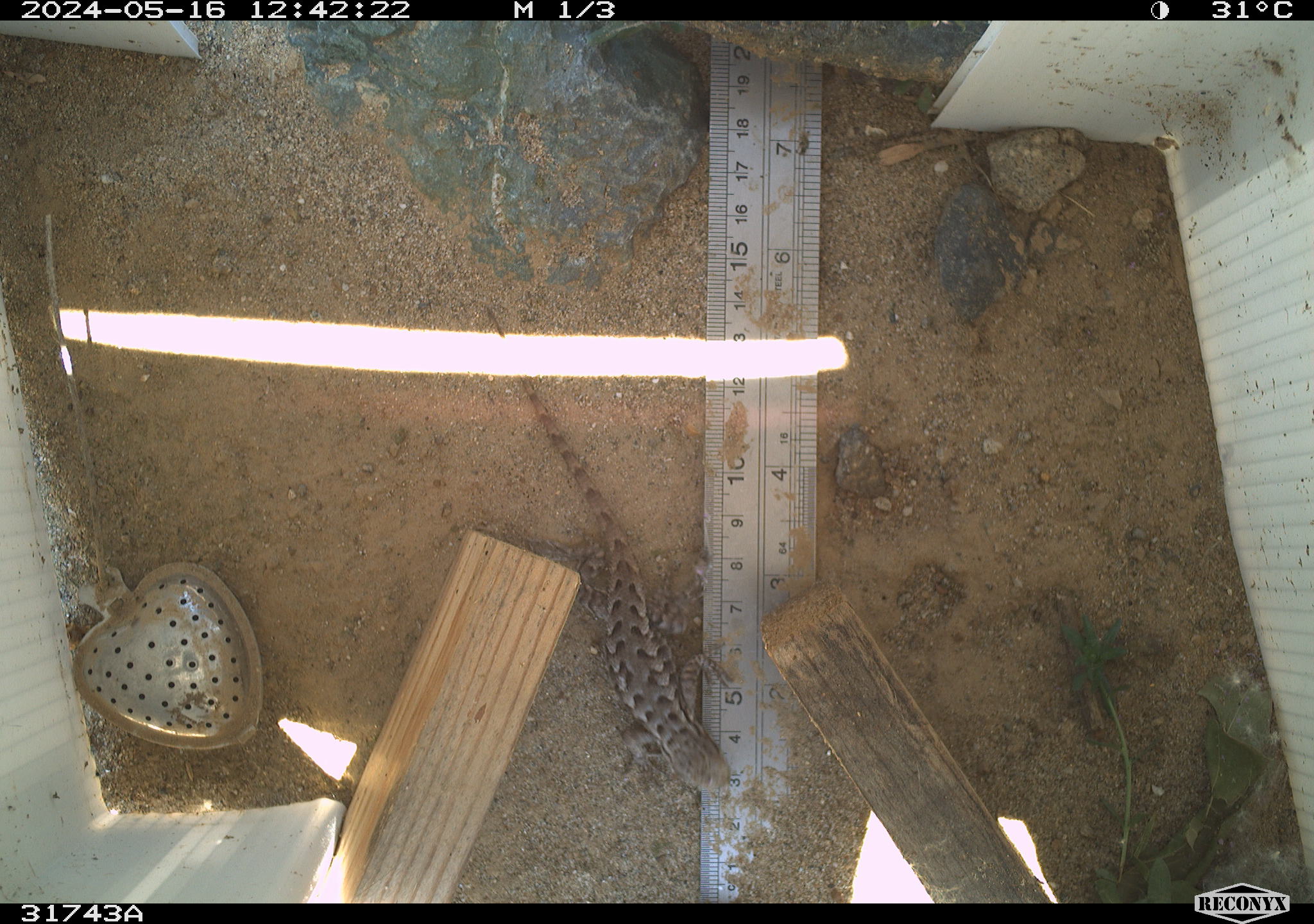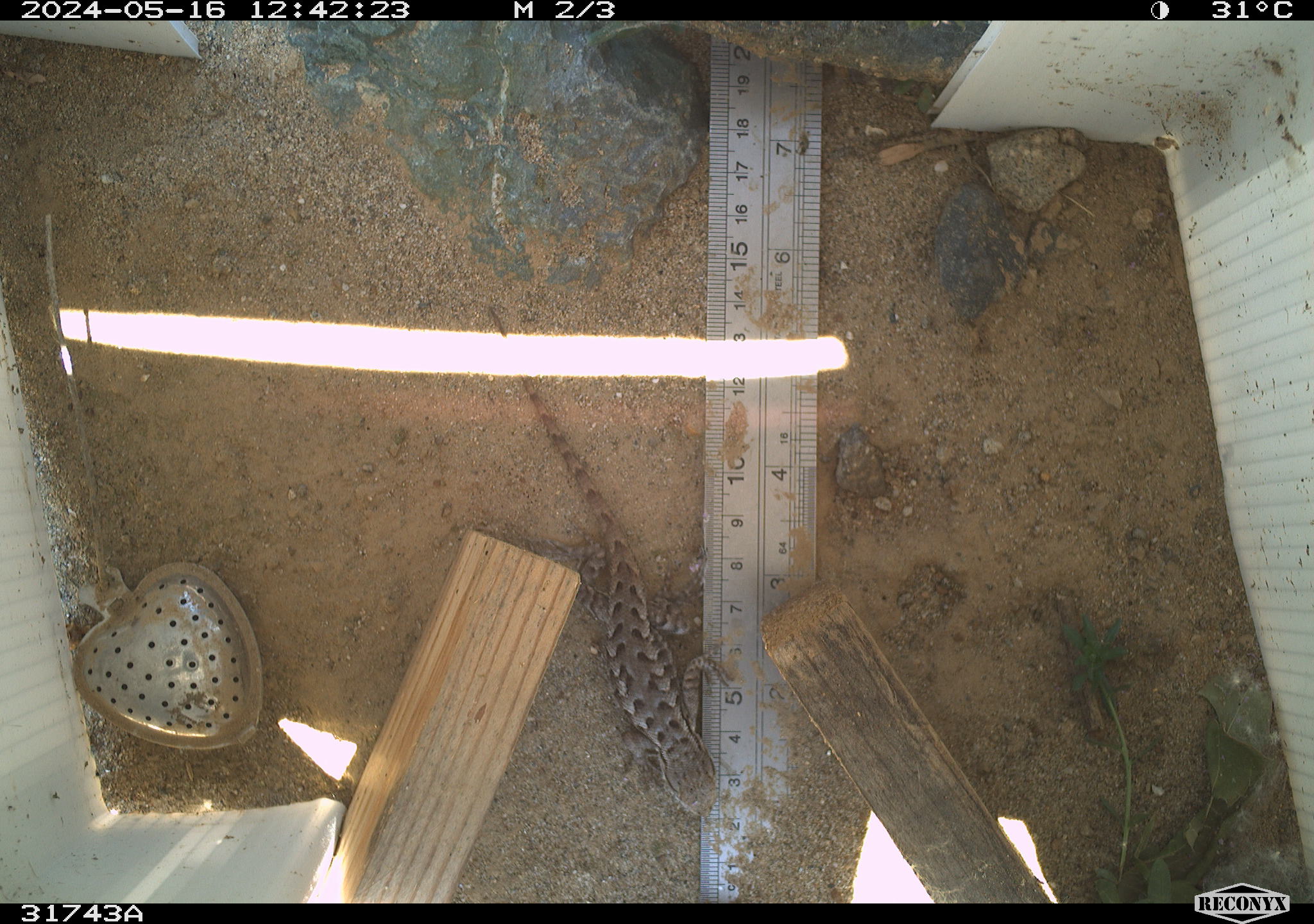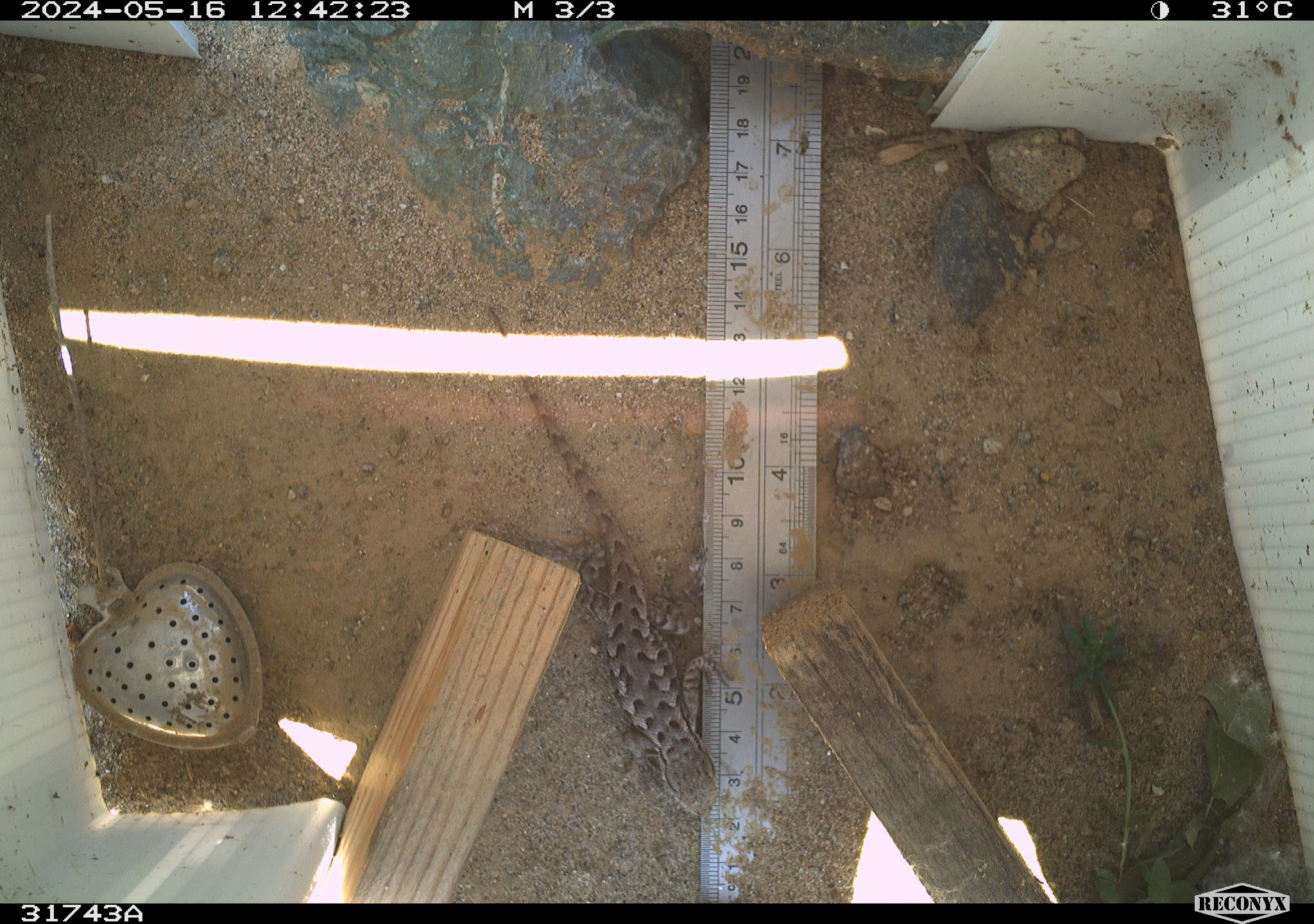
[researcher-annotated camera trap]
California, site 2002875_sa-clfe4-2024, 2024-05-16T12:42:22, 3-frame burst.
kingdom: Animalia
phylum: Chordata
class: Reptilia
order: Squamata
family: Phrynosomatidae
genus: Sceloporus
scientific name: Sceloporus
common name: spiny lizards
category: sceloporus species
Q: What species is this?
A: Sceloporus species (spiny lizards) (Sceloporus).